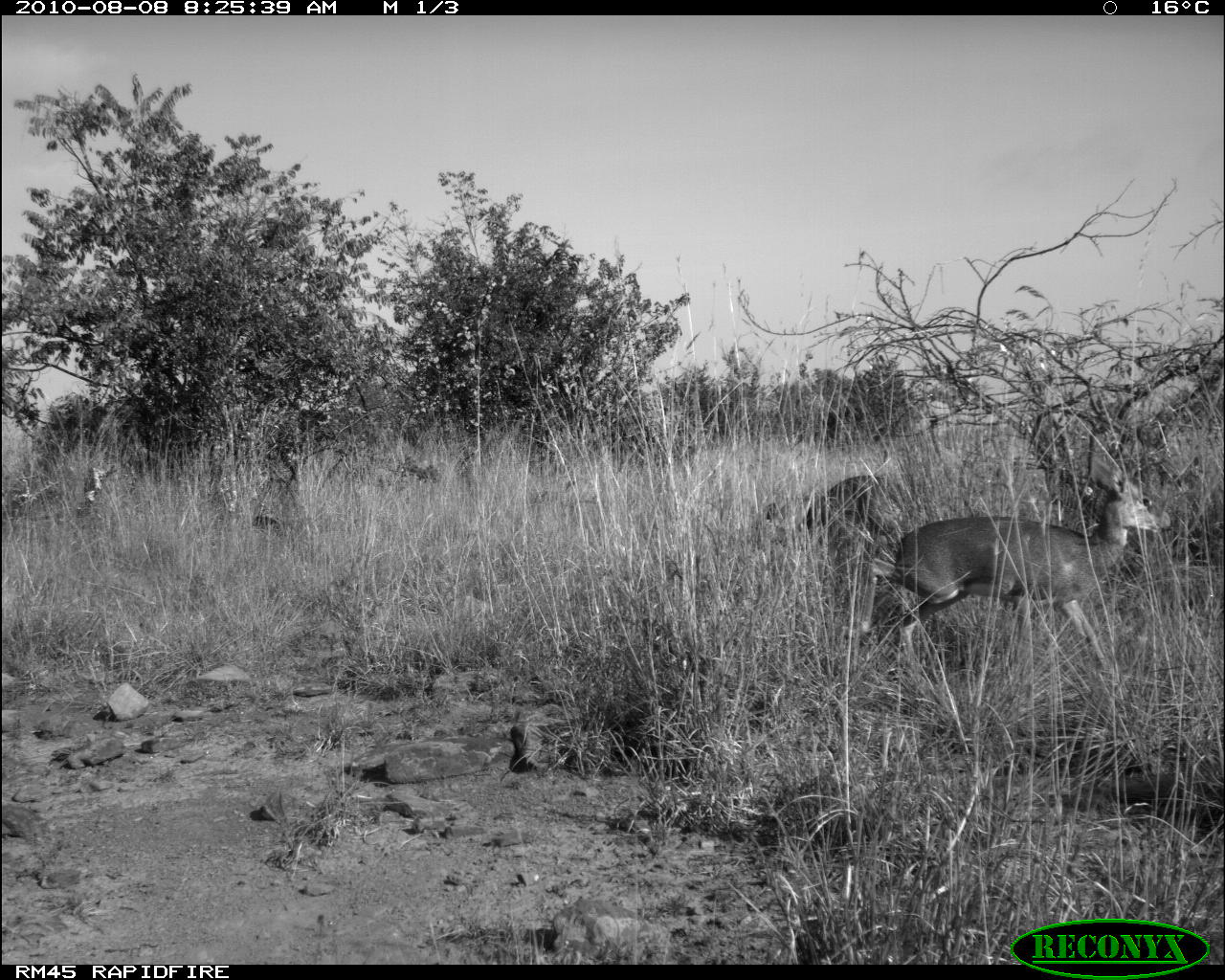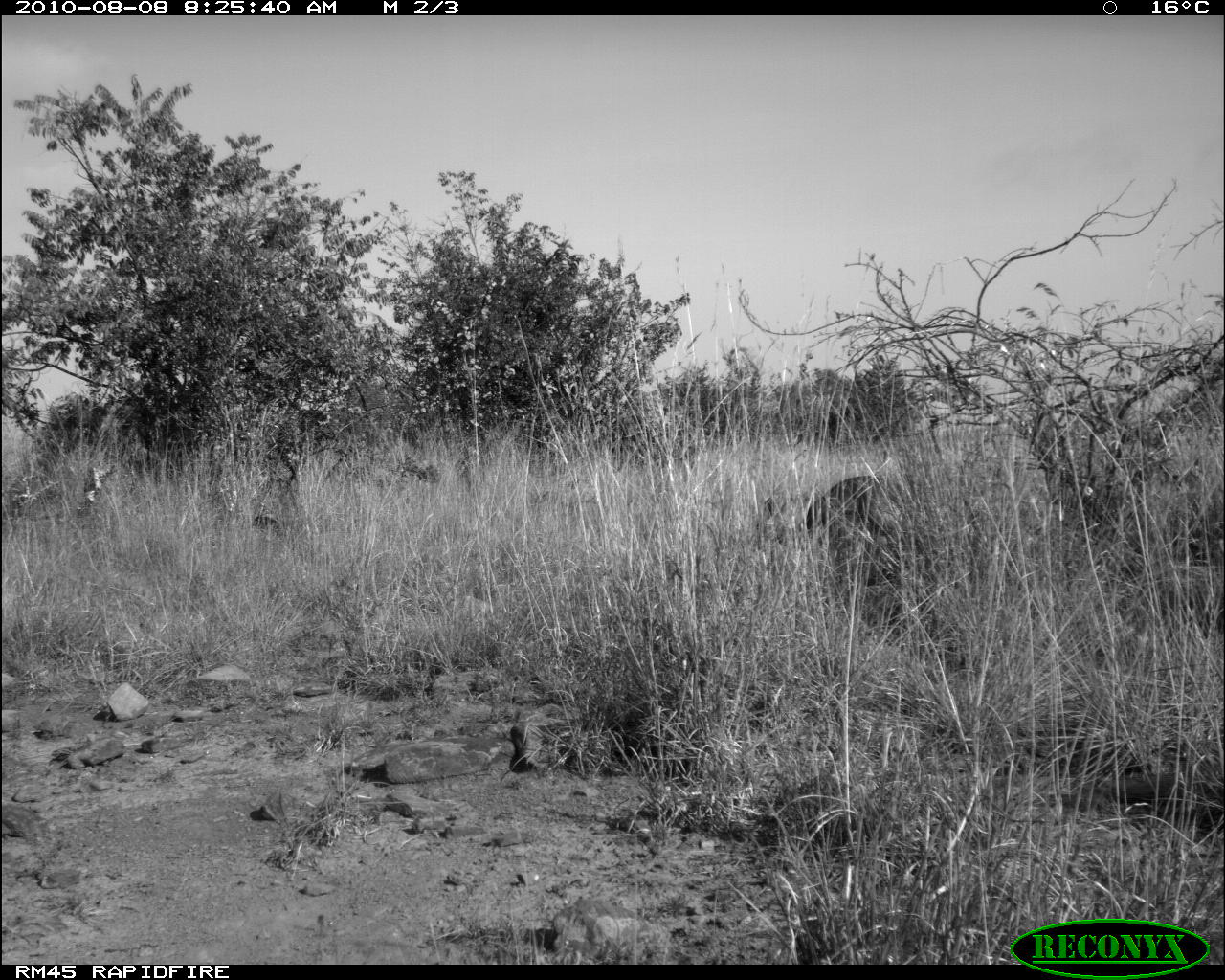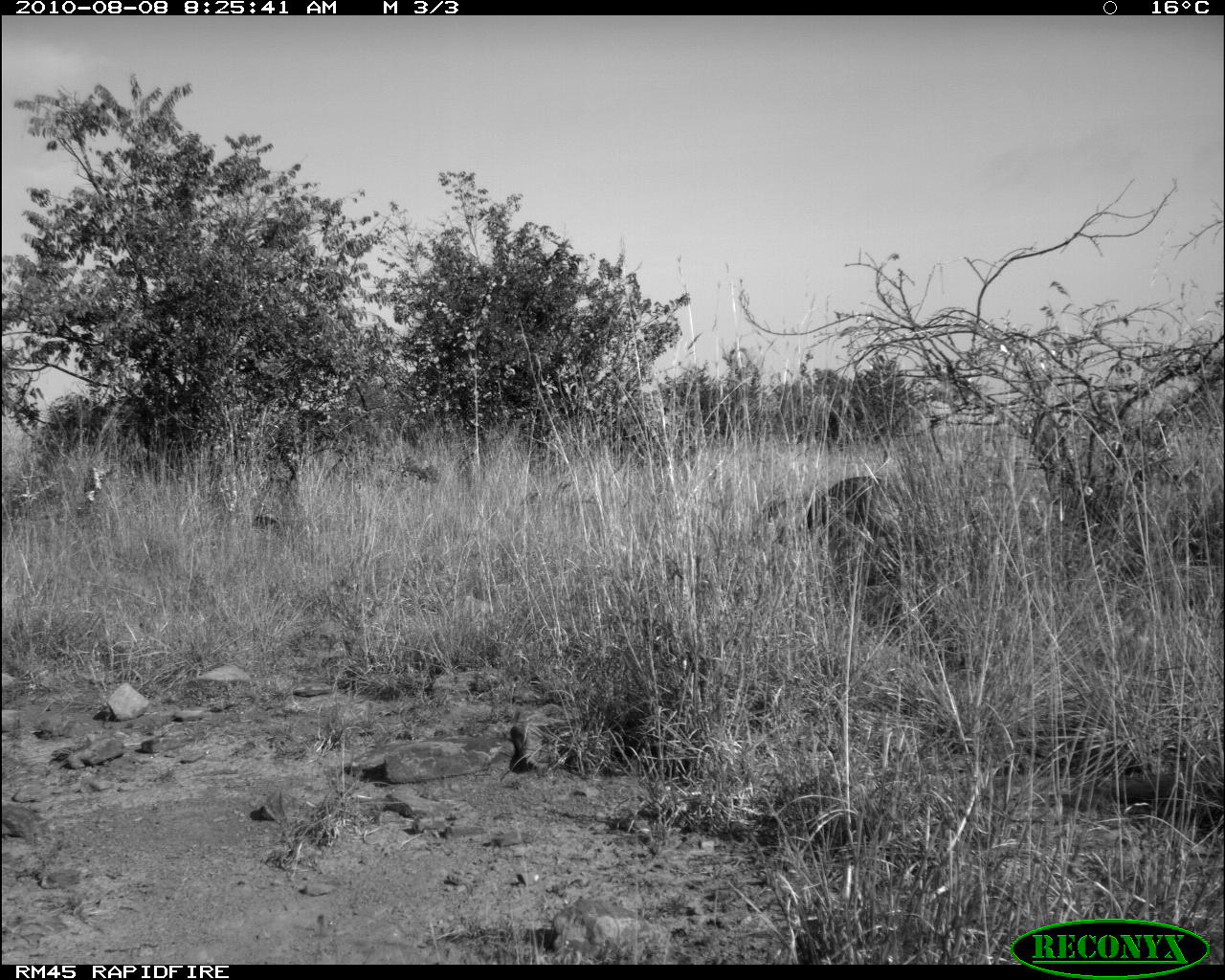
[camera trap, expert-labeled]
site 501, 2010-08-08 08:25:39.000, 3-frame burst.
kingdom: Animalia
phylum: Chordata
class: Mammalia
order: Artiodactyla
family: Bovidae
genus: Tragelaphus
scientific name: Tragelaphus oryx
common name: eland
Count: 2.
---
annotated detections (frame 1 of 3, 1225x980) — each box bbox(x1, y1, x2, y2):
tragelaphus oryx: bbox(896, 453, 1170, 681); bbox(765, 474, 916, 573)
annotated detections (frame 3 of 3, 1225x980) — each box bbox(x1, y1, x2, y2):
tragelaphus oryx: bbox(805, 475, 886, 553)